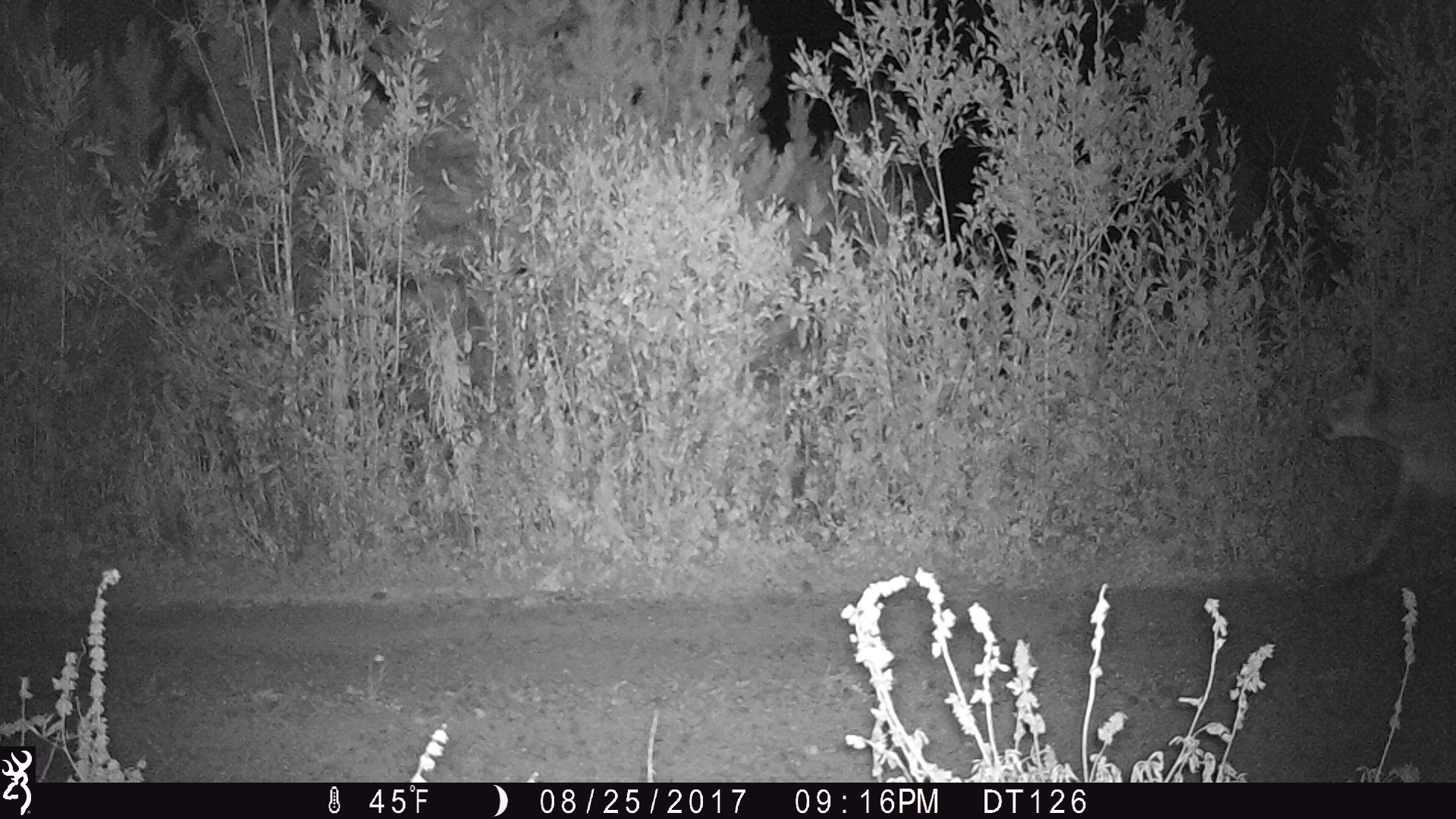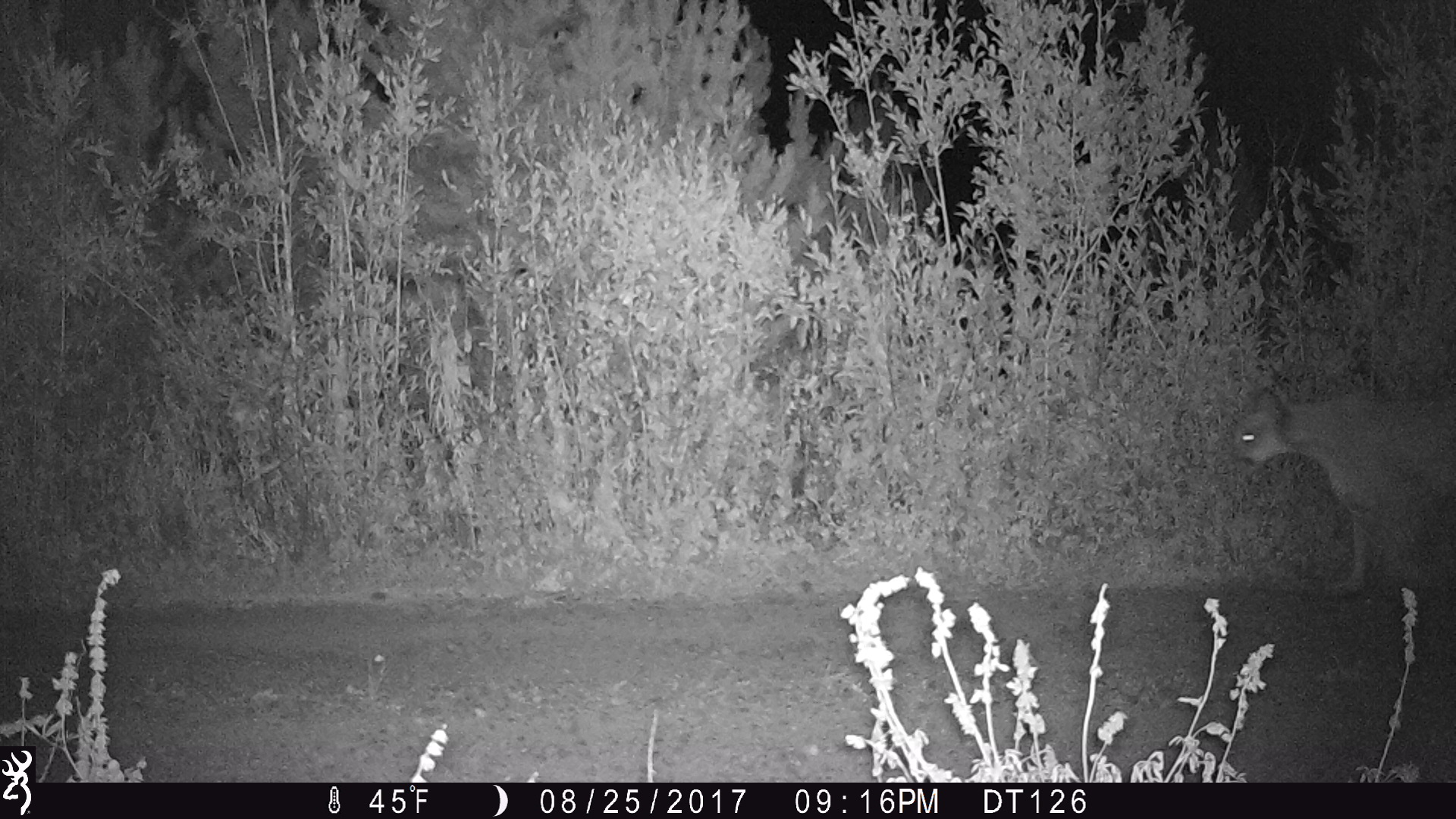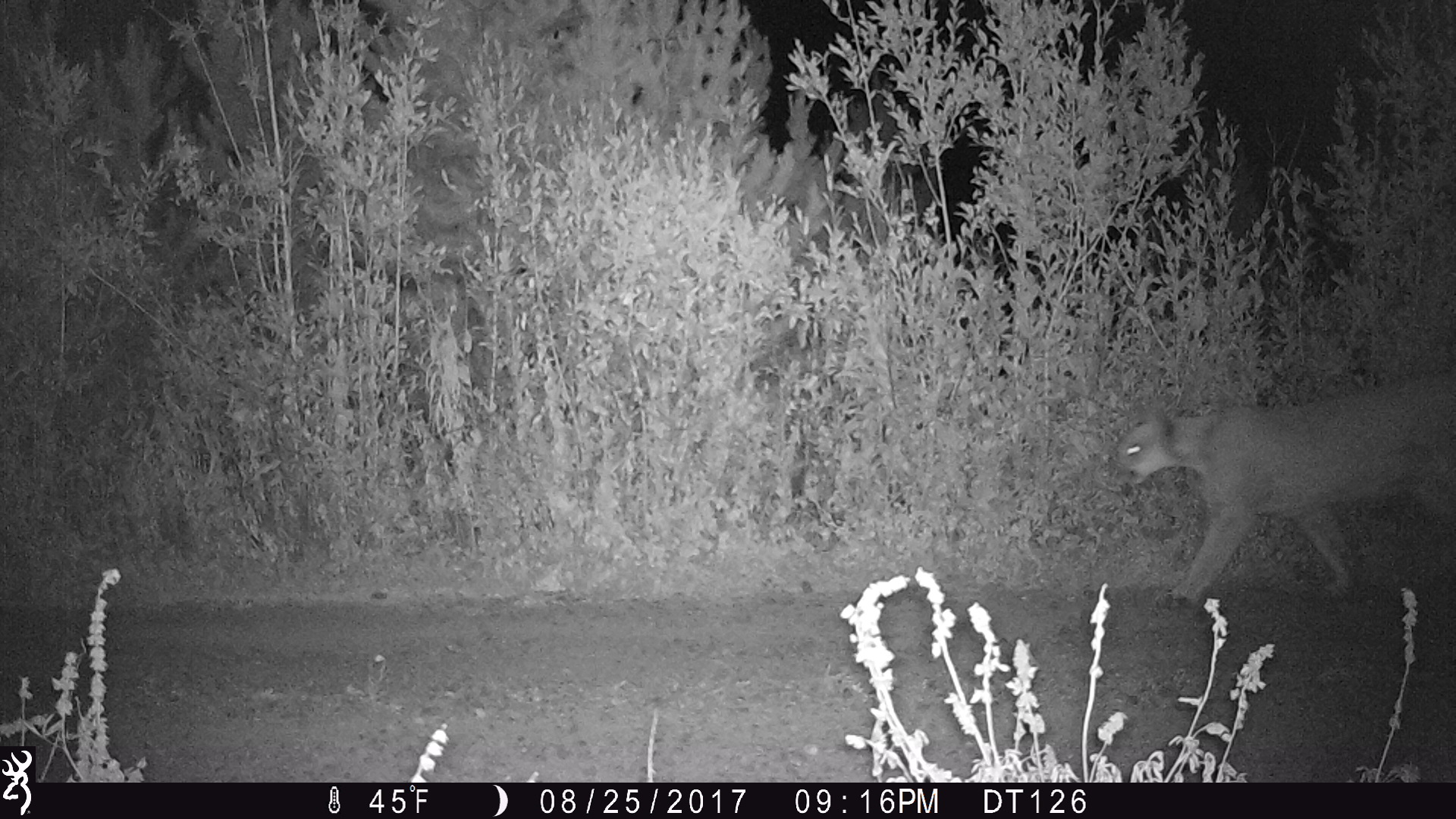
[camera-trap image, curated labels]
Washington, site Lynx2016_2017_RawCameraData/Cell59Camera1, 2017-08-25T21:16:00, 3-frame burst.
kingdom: Animalia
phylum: Chordata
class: Mammalia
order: Carnivora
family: Felidae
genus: Puma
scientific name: Puma concolor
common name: mountain lion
Puma concolor (mountain lion). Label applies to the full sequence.